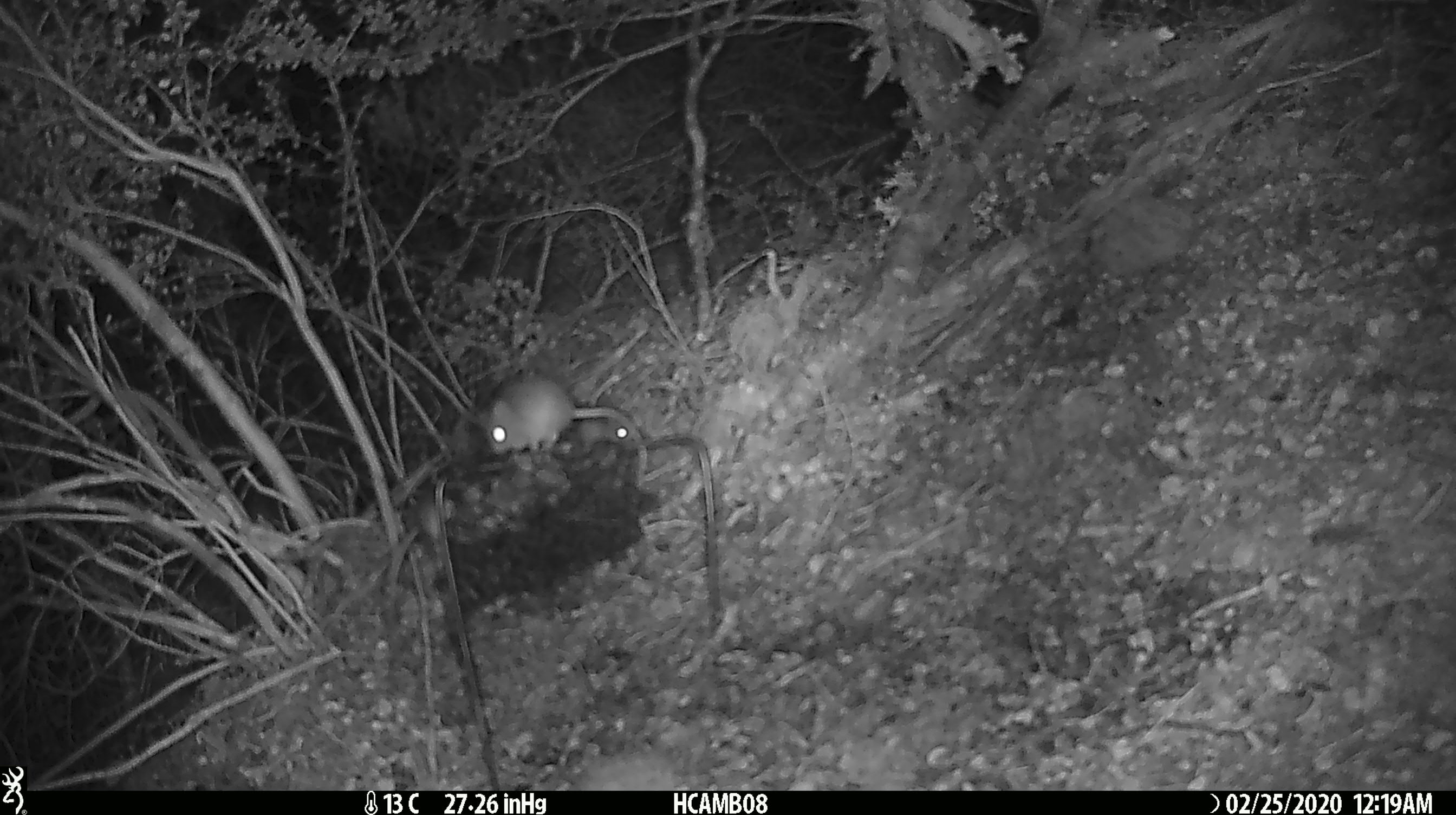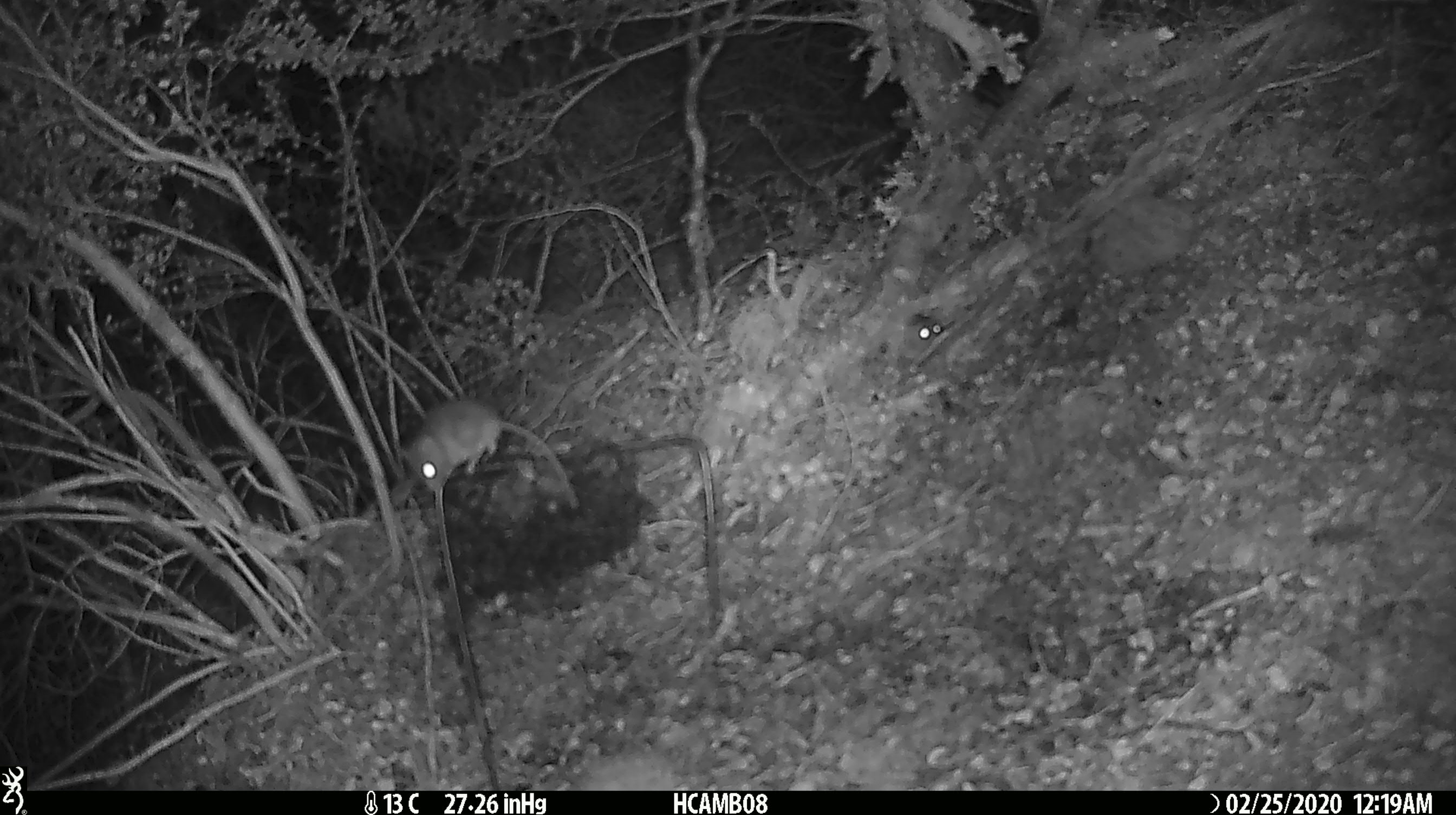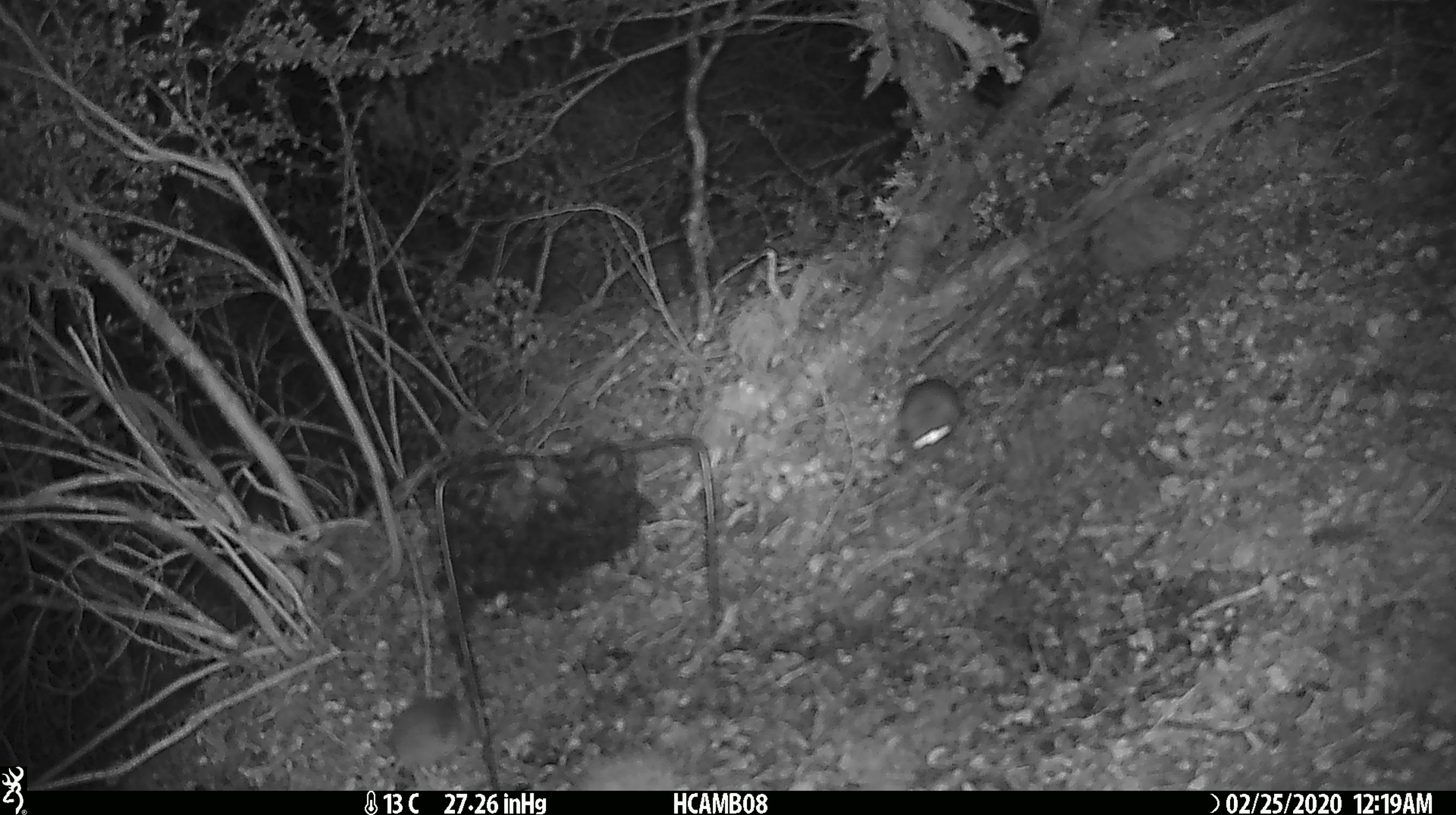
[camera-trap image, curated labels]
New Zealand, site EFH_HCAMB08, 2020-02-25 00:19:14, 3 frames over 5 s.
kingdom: Animalia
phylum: Chordata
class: Mammalia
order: Rodentia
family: Muridae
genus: Mus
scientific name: Mus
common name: mouse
Mouse (Mus).